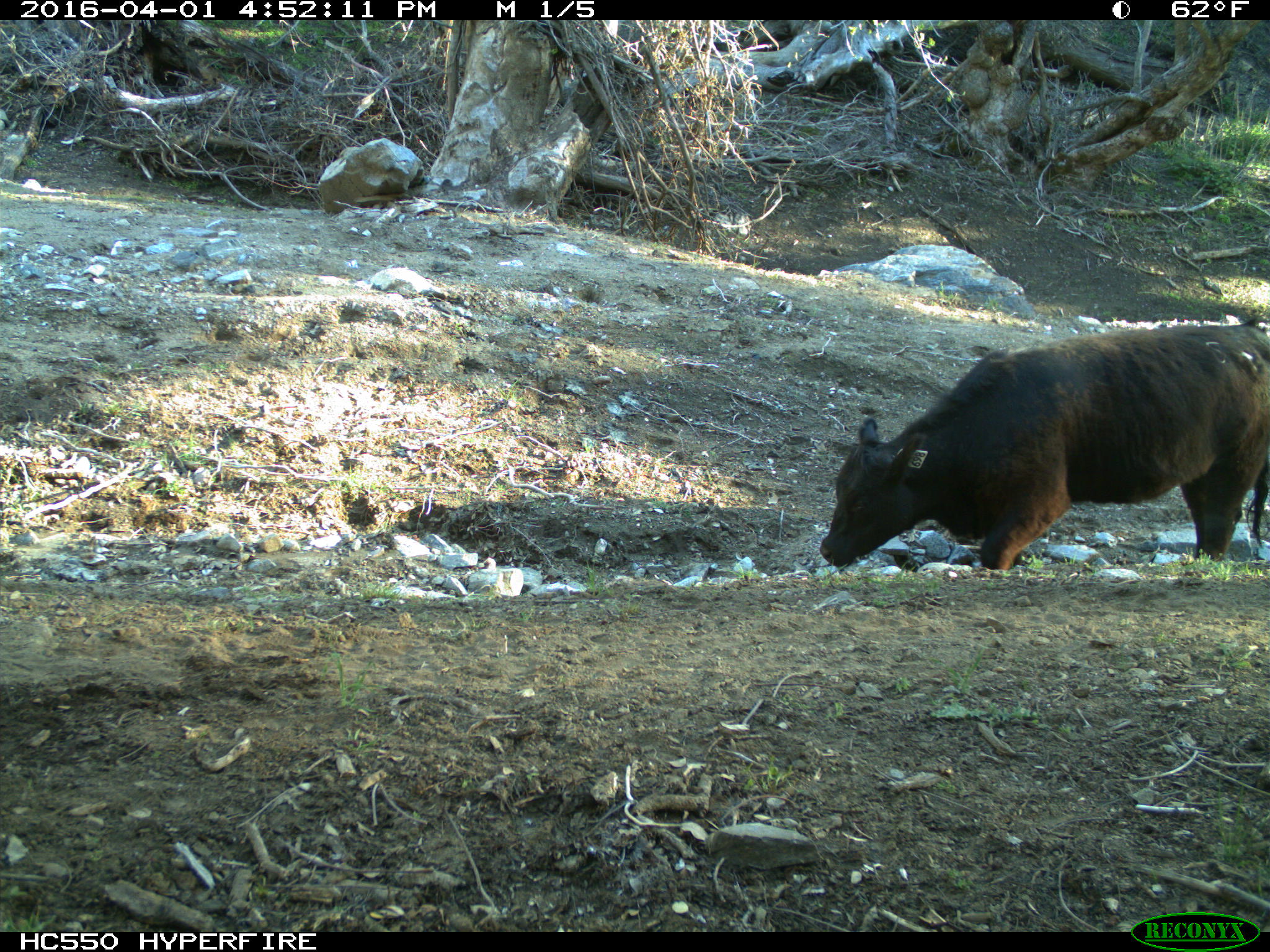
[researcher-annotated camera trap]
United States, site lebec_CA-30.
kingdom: Animalia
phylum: Chordata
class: Mammalia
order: Artiodactyla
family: Bovidae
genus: Bos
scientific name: Bos taurus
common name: domestic cow